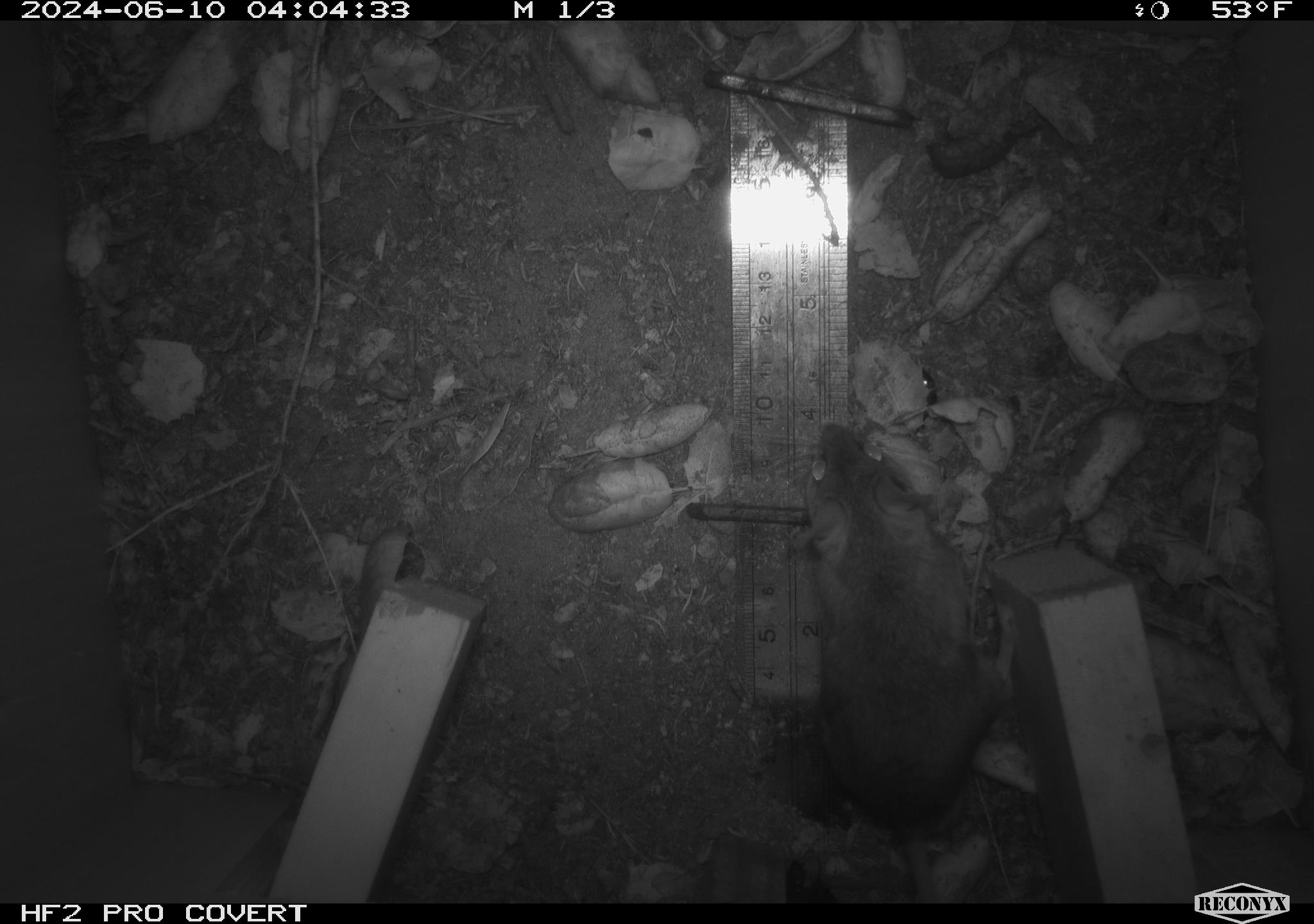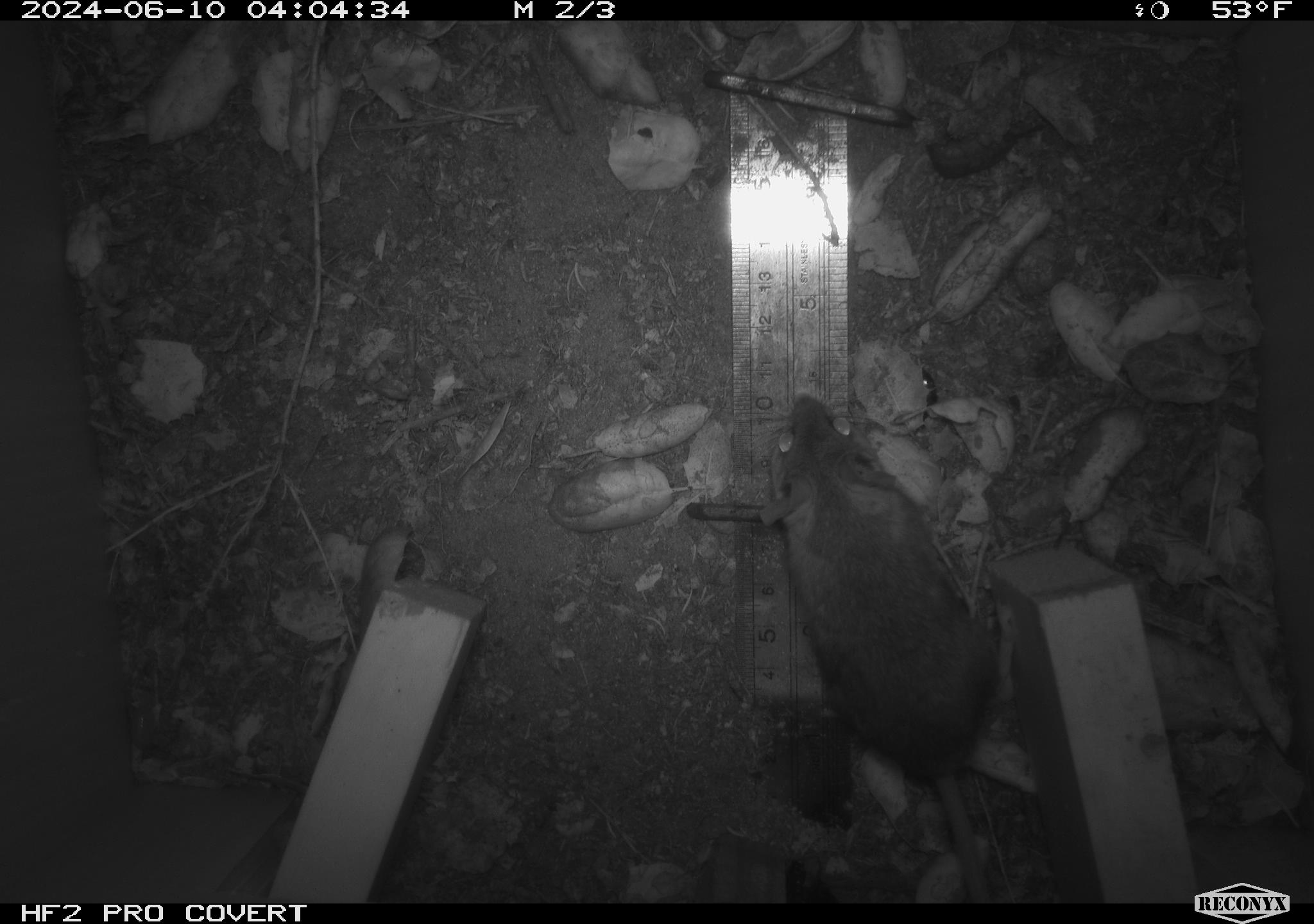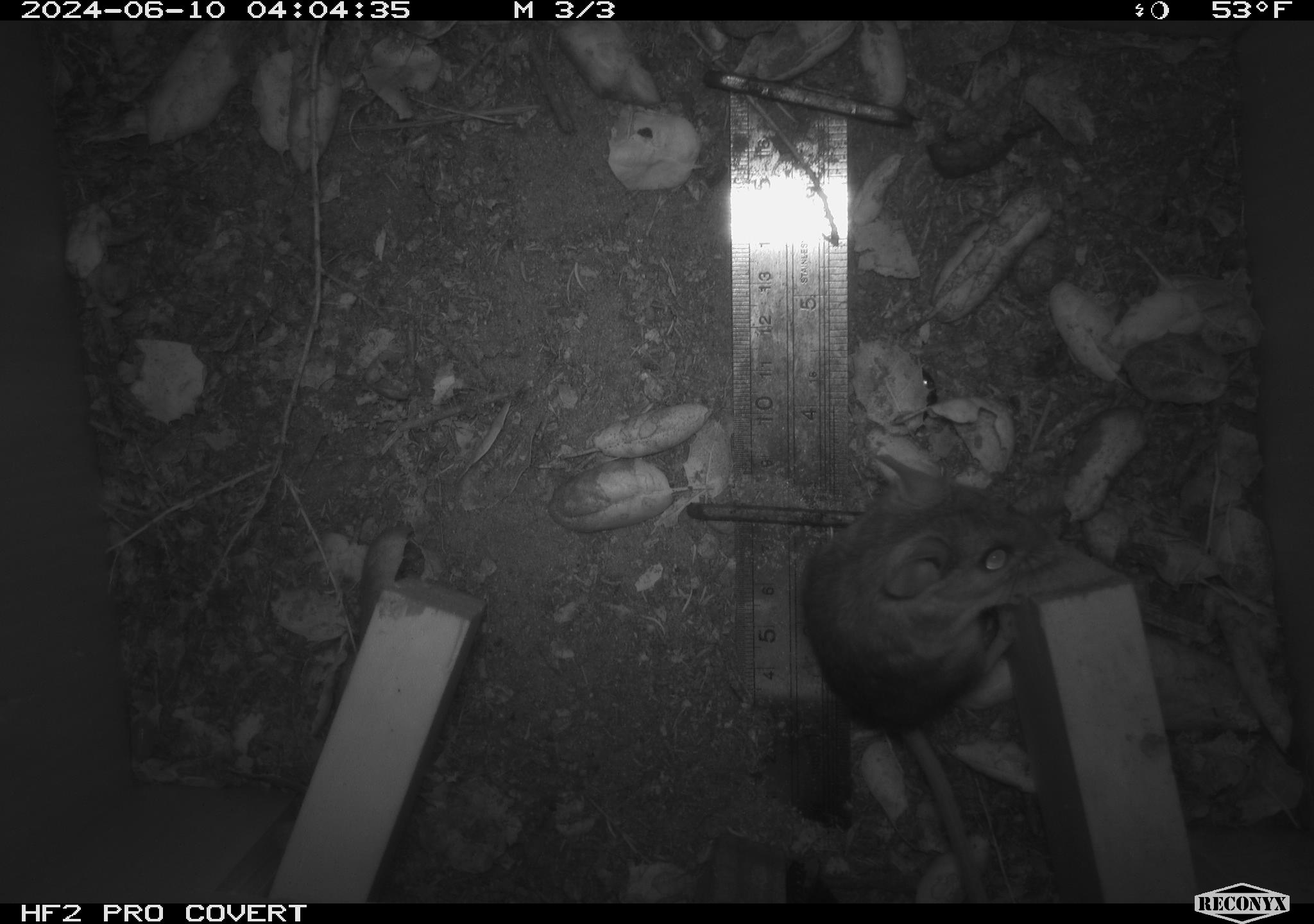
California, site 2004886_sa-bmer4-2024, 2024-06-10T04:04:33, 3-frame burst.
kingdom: Animalia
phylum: Chordata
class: Mammalia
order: Rodentia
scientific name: Rodentia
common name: woodrat or rat or mouse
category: woodrat or rat or mouse species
Woodrat or rat or mouse species (woodrat or rat or mouse) (Rodentia).